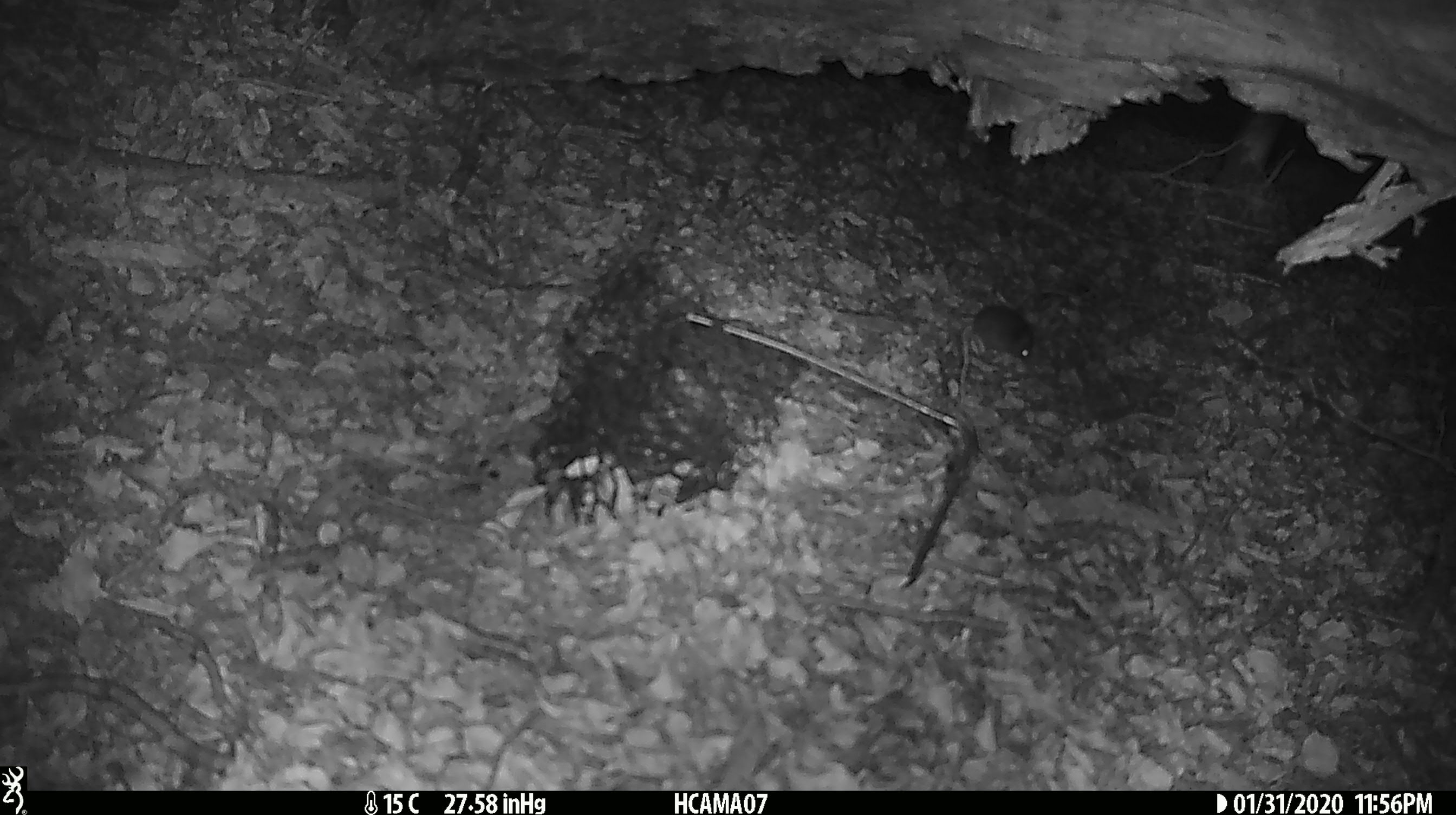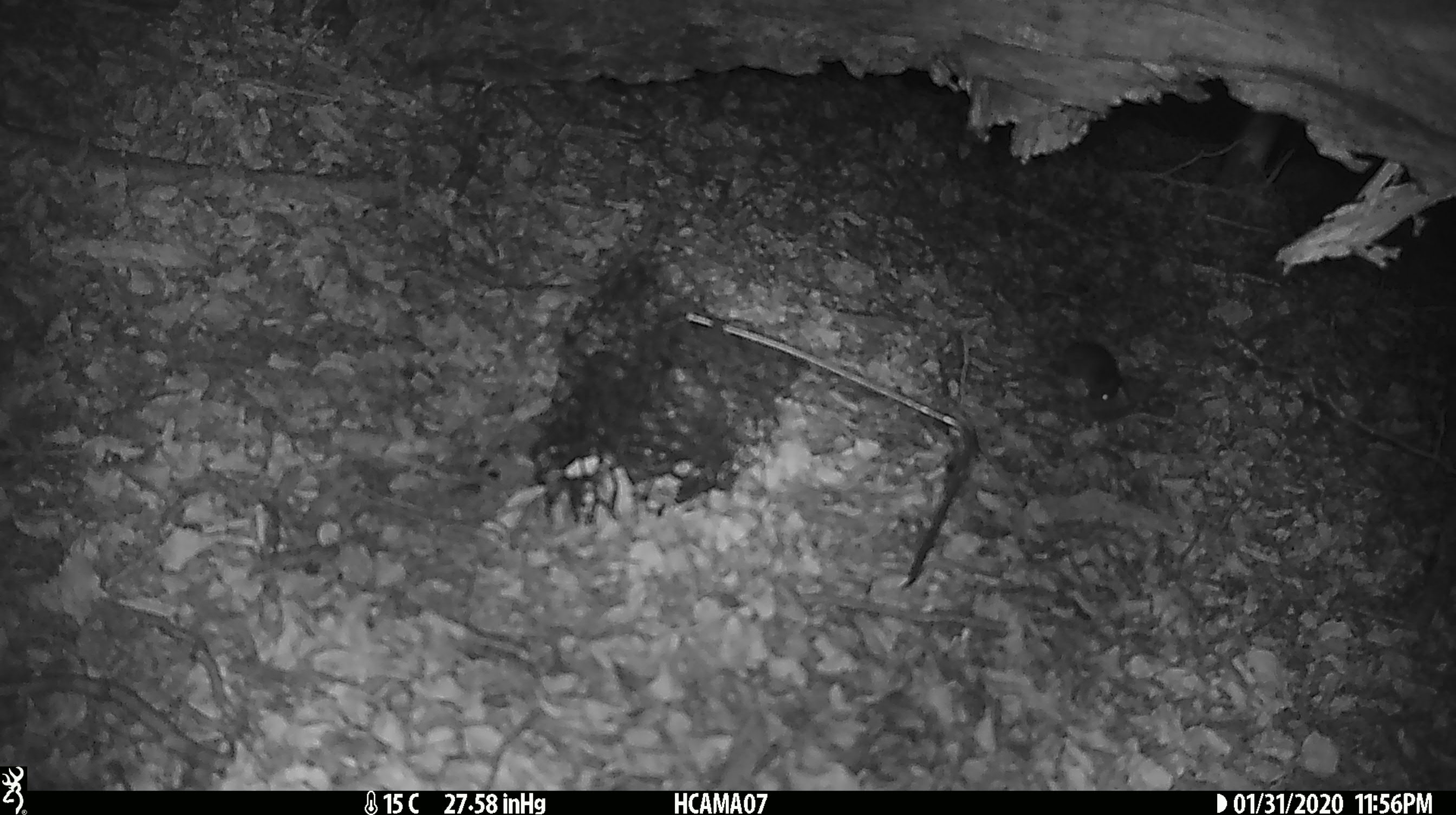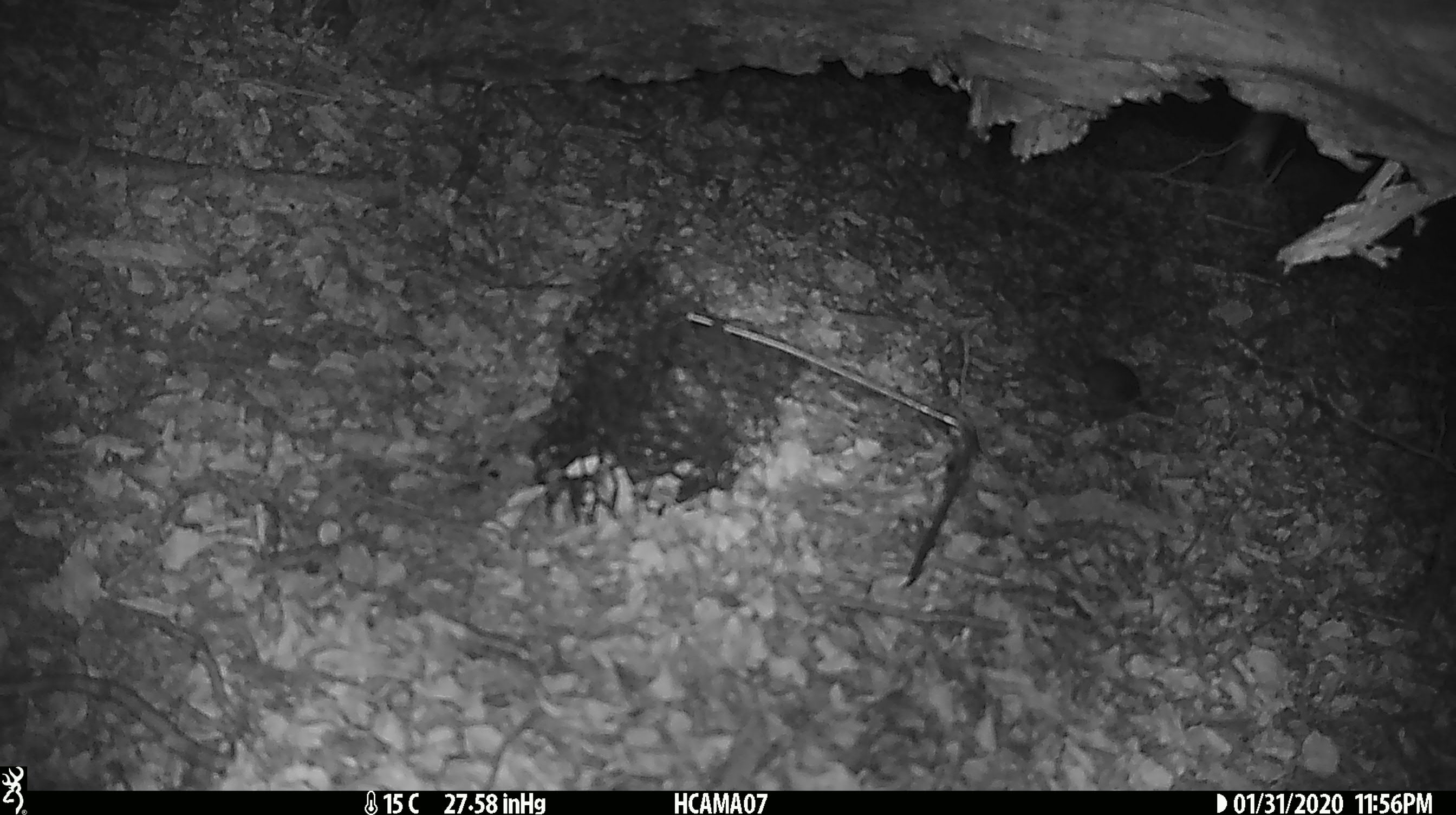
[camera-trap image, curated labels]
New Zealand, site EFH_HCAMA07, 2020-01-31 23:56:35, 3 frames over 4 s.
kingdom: Animalia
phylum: Chordata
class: Mammalia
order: Rodentia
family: Muridae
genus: Mus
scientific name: Mus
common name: mouse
Mouse (Mus).